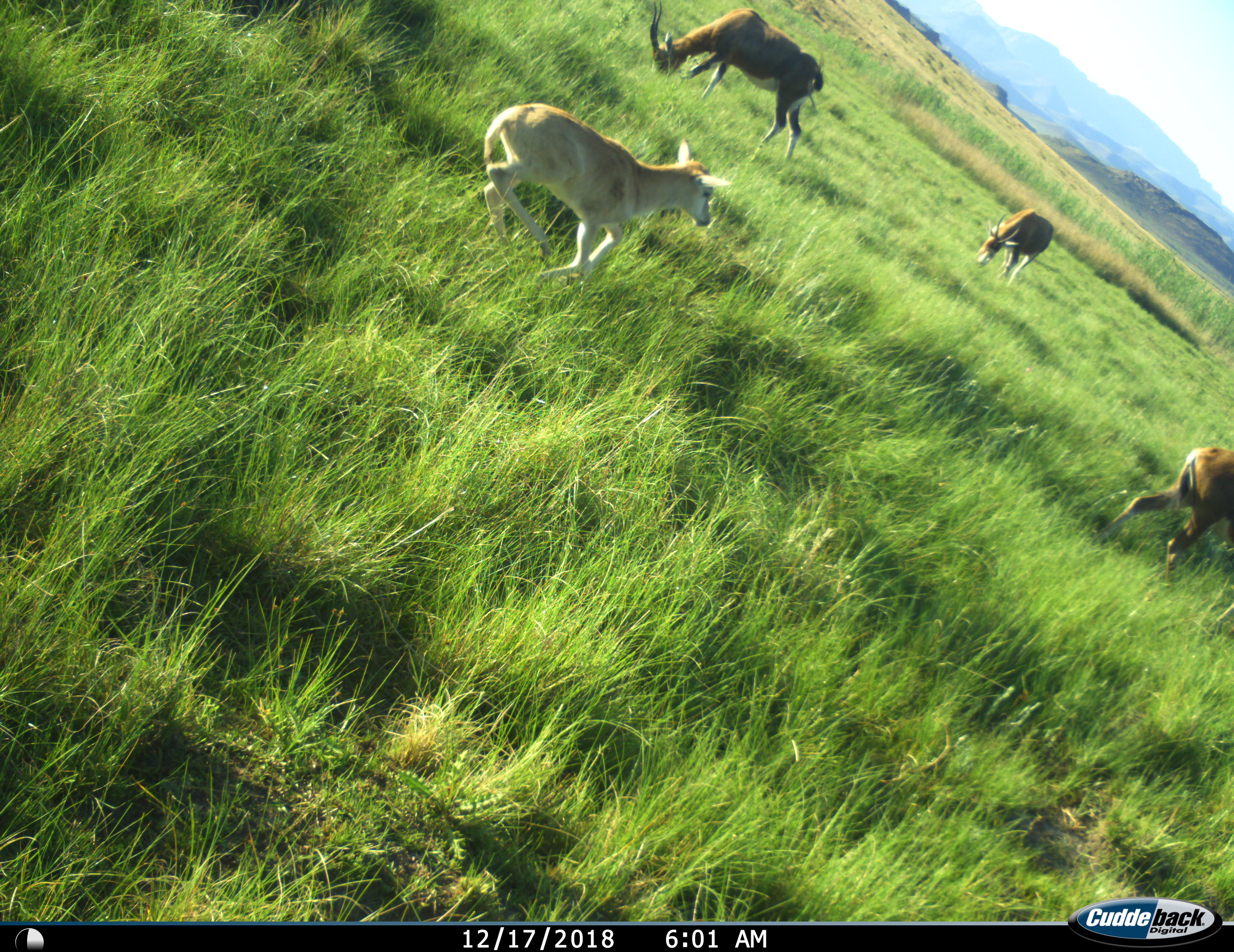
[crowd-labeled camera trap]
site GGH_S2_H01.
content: unidentified animal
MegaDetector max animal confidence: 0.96